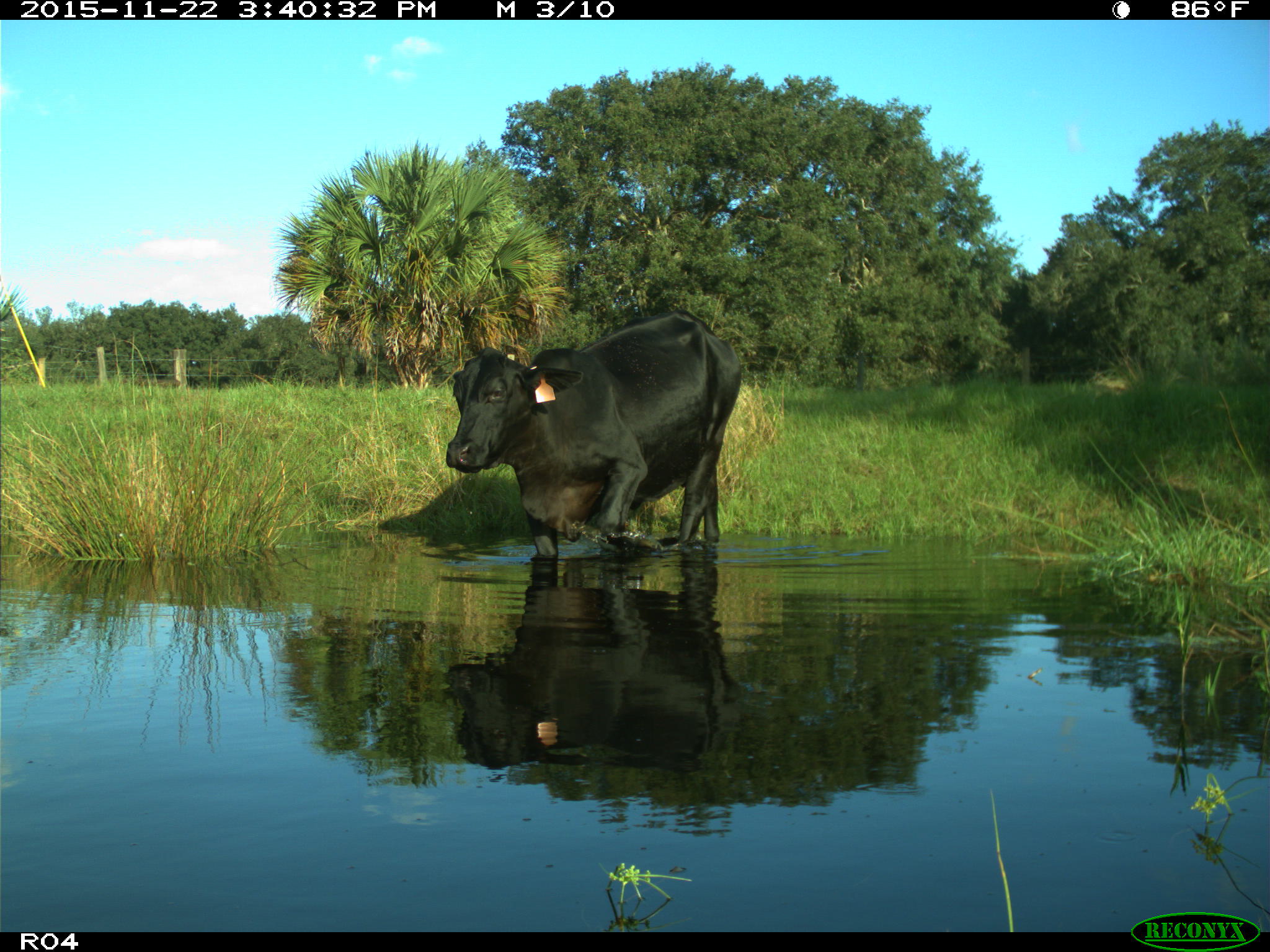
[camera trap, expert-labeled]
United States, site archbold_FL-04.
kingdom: Animalia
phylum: Chordata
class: Mammalia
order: Artiodactyla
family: Bovidae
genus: Bos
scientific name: Bos taurus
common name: domestic cow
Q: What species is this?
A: Bos taurus (domestic cow).